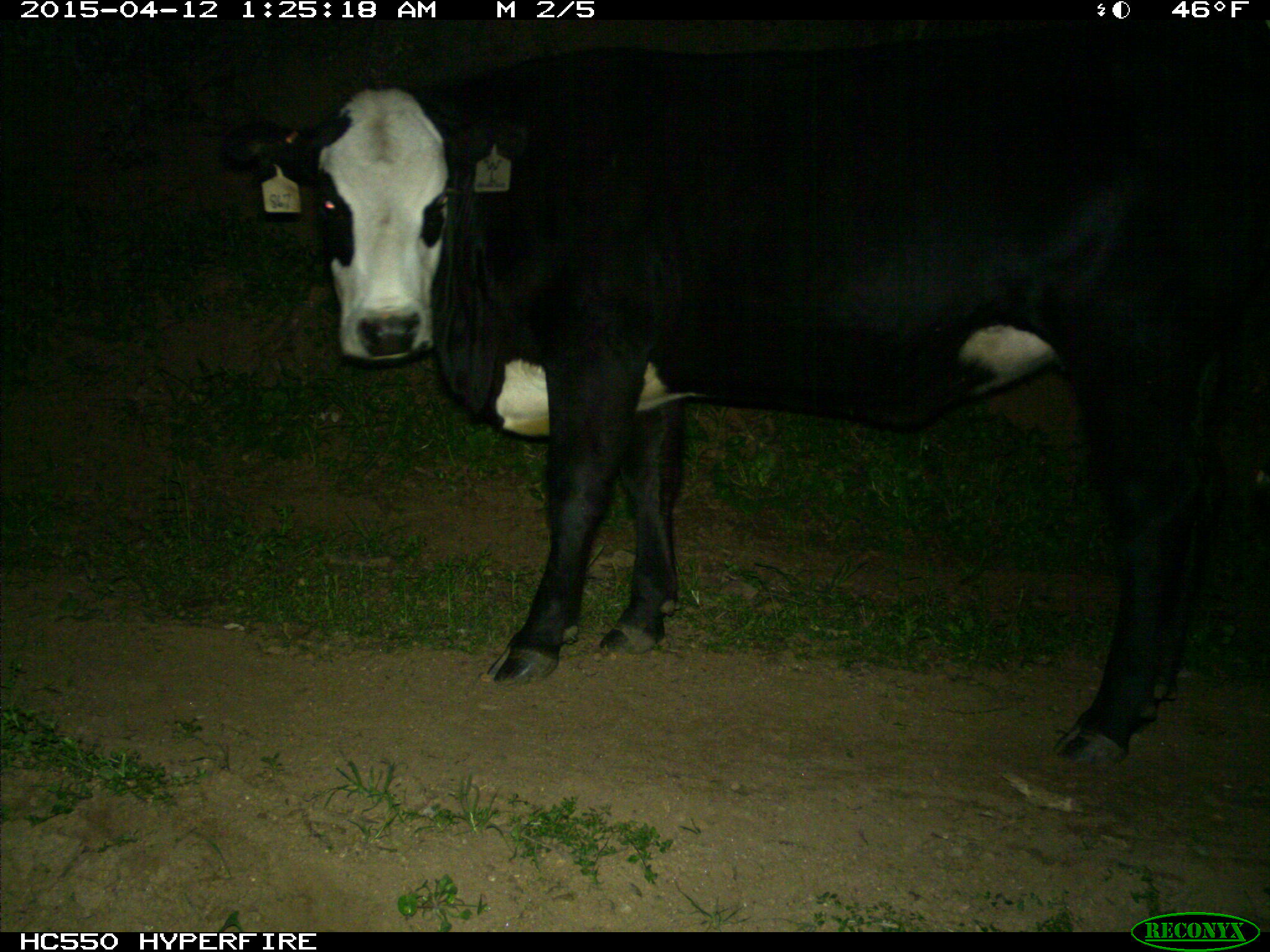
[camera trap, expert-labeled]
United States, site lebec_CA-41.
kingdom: Animalia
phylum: Chordata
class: Mammalia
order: Artiodactyla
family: Bovidae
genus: Bos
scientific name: Bos taurus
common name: domestic cow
Bos taurus (domestic cow).